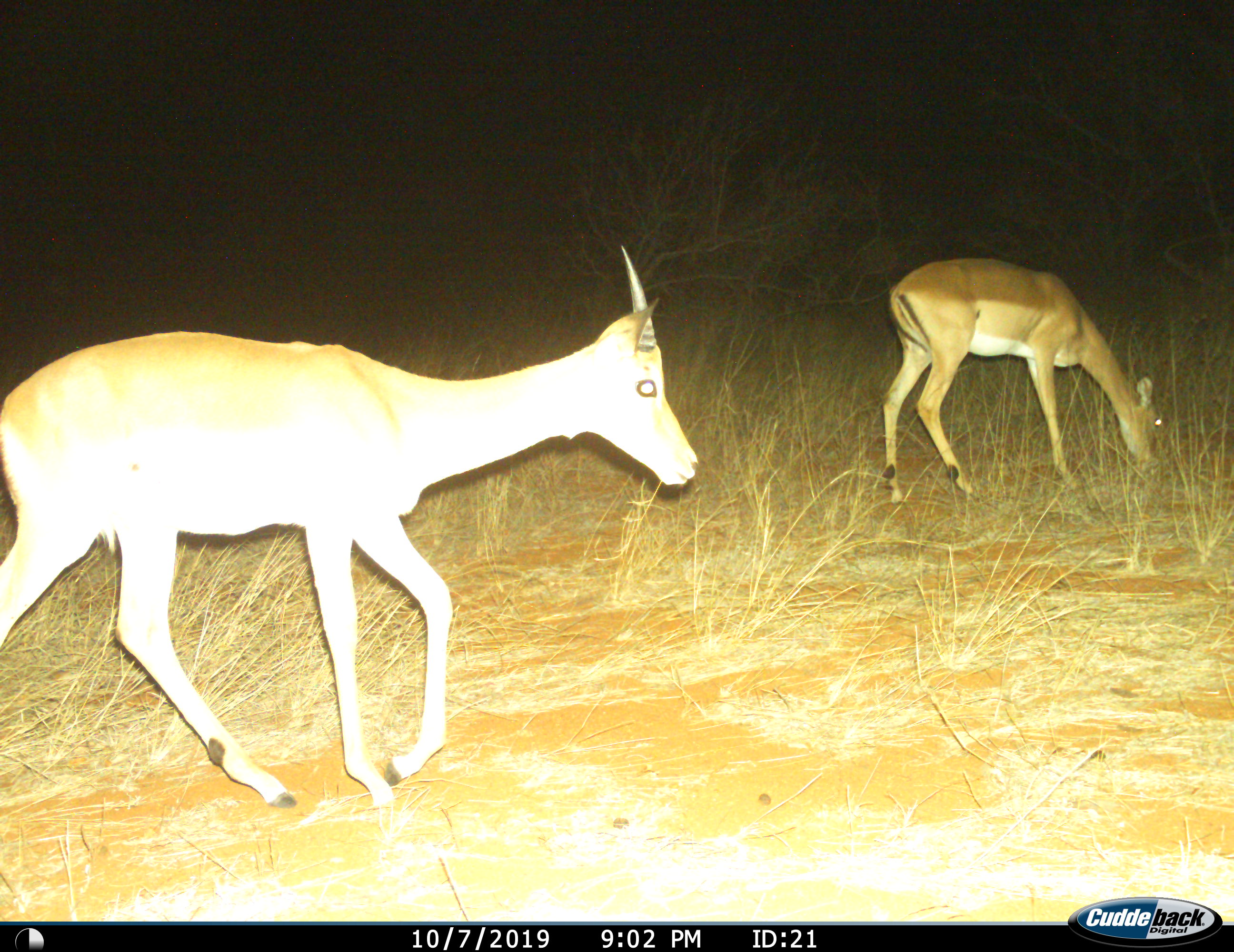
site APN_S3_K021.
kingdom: Animalia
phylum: Chordata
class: Mammalia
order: Artiodactyla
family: Bovidae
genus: Aepyceros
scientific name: Aepyceros melampus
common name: impala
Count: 2.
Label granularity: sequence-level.